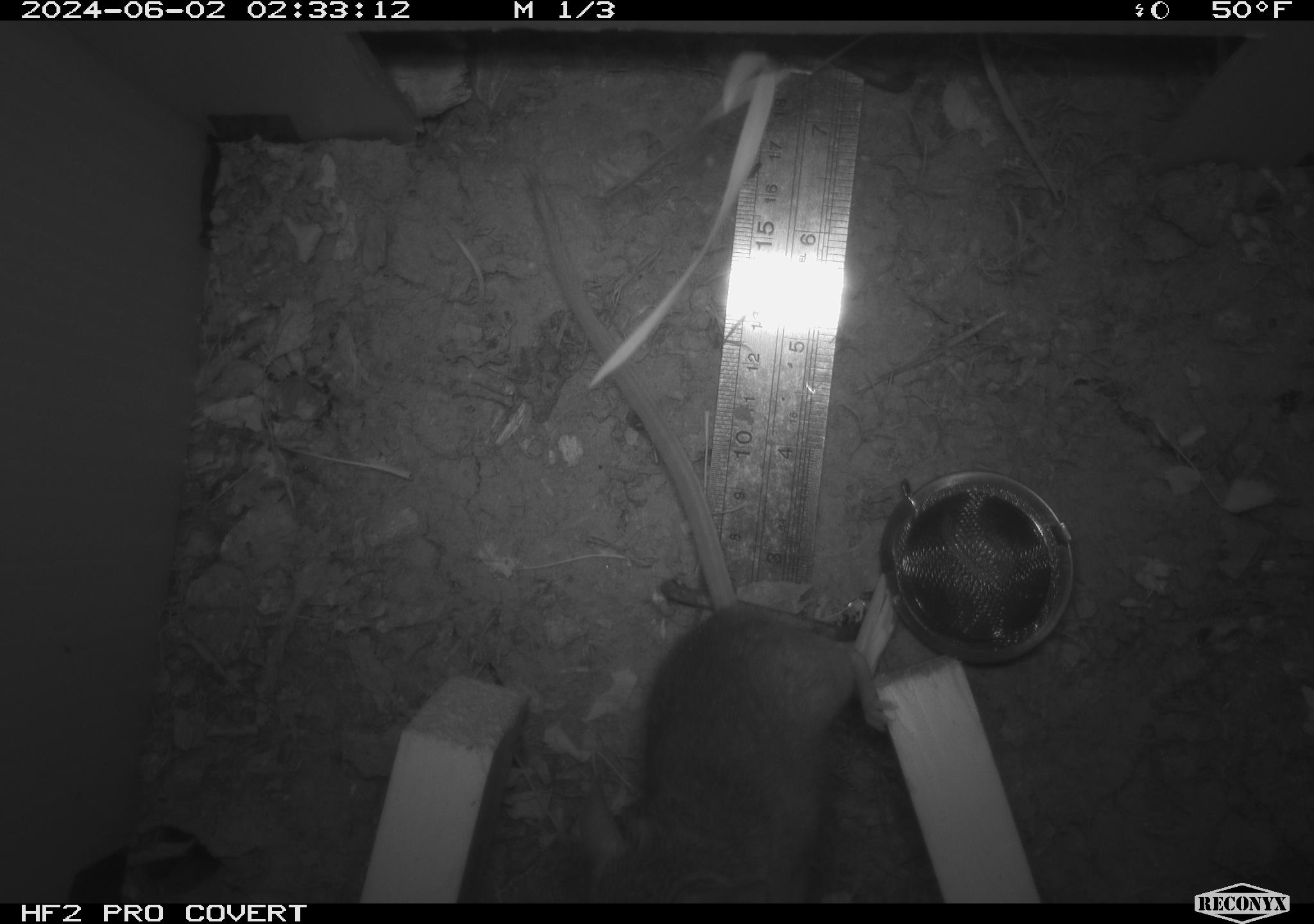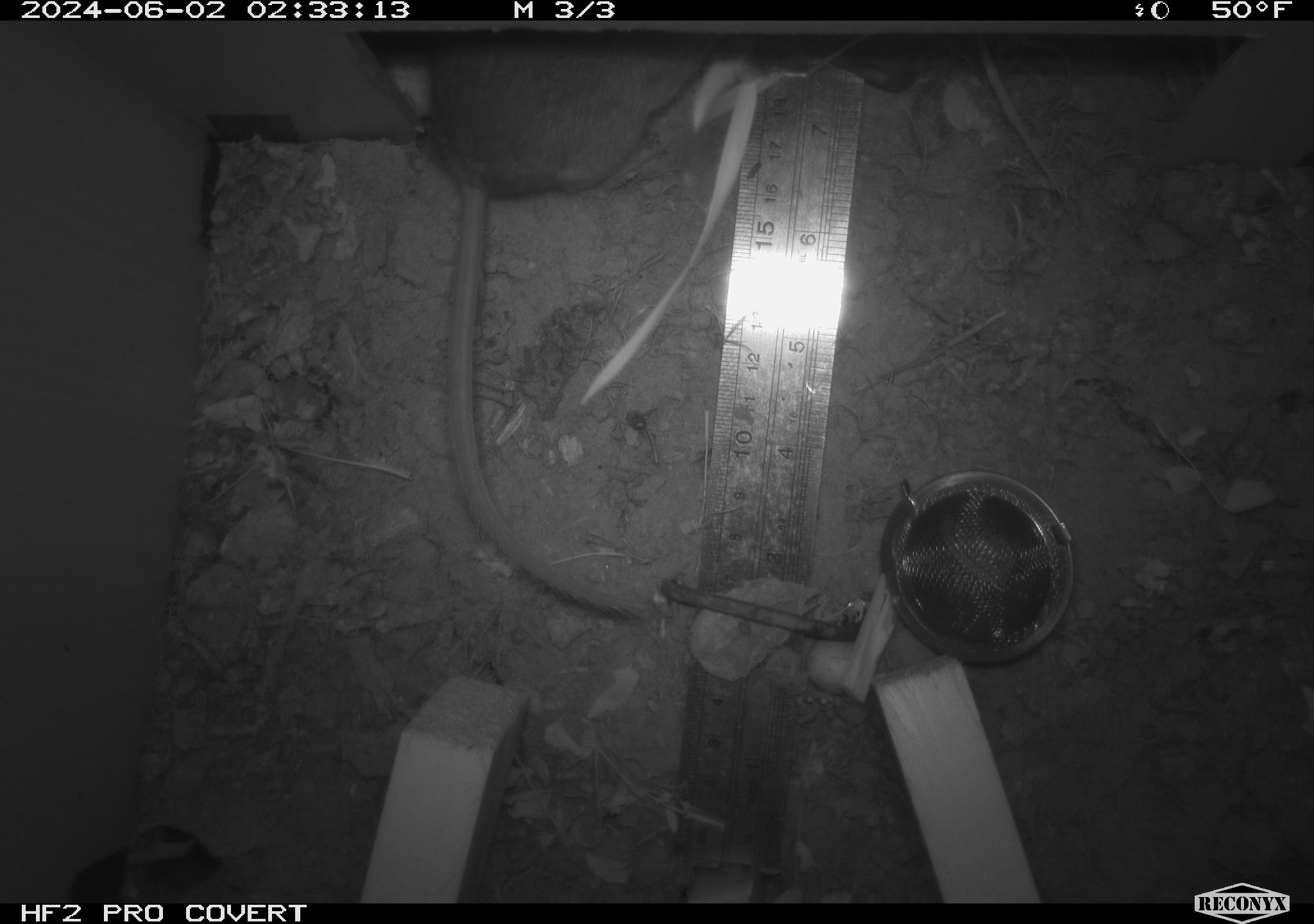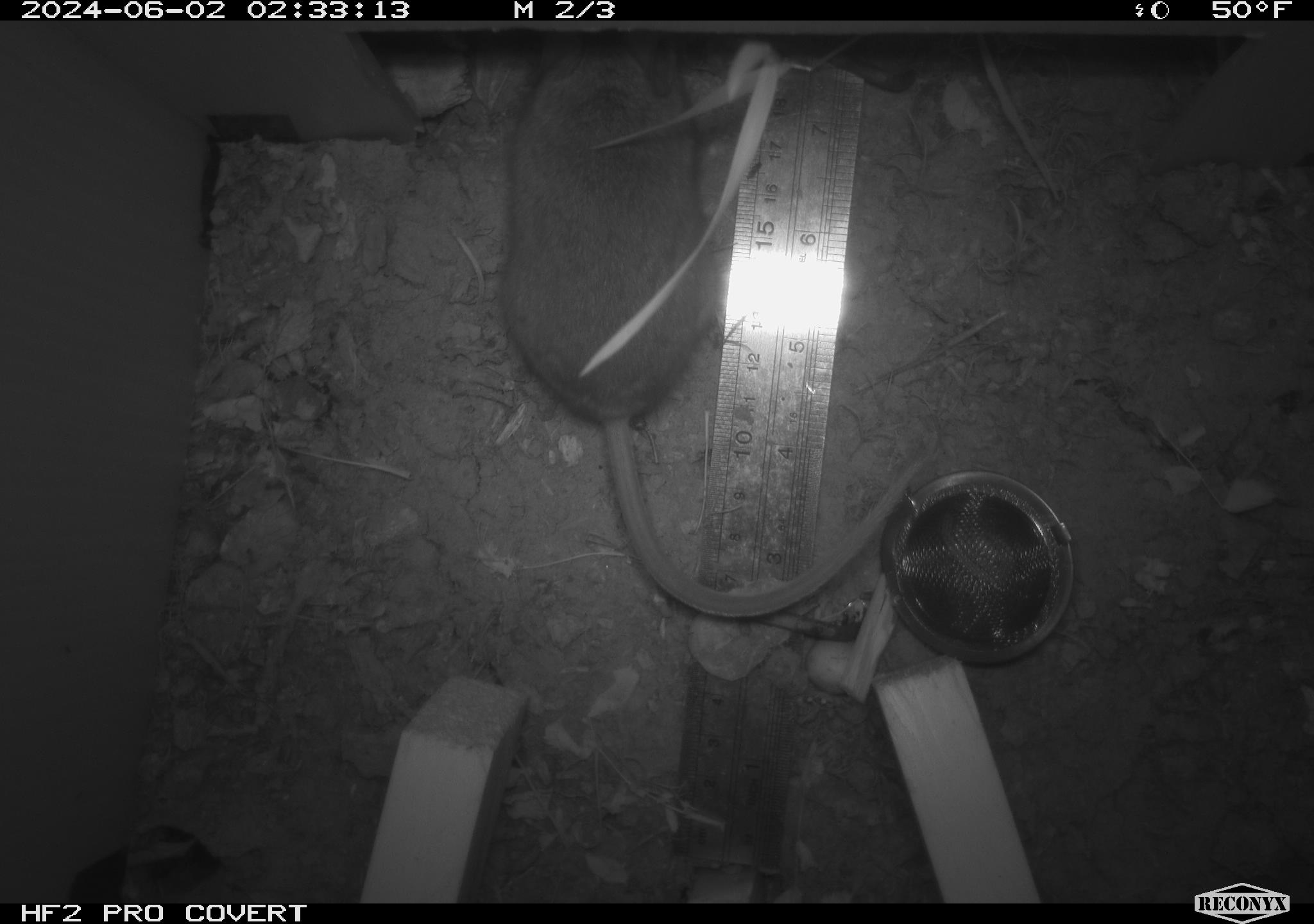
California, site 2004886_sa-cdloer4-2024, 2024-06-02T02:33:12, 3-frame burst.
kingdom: Animalia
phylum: Chordata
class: Mammalia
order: Rodentia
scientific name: Rodentia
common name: rodent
Rodent (Rodentia).